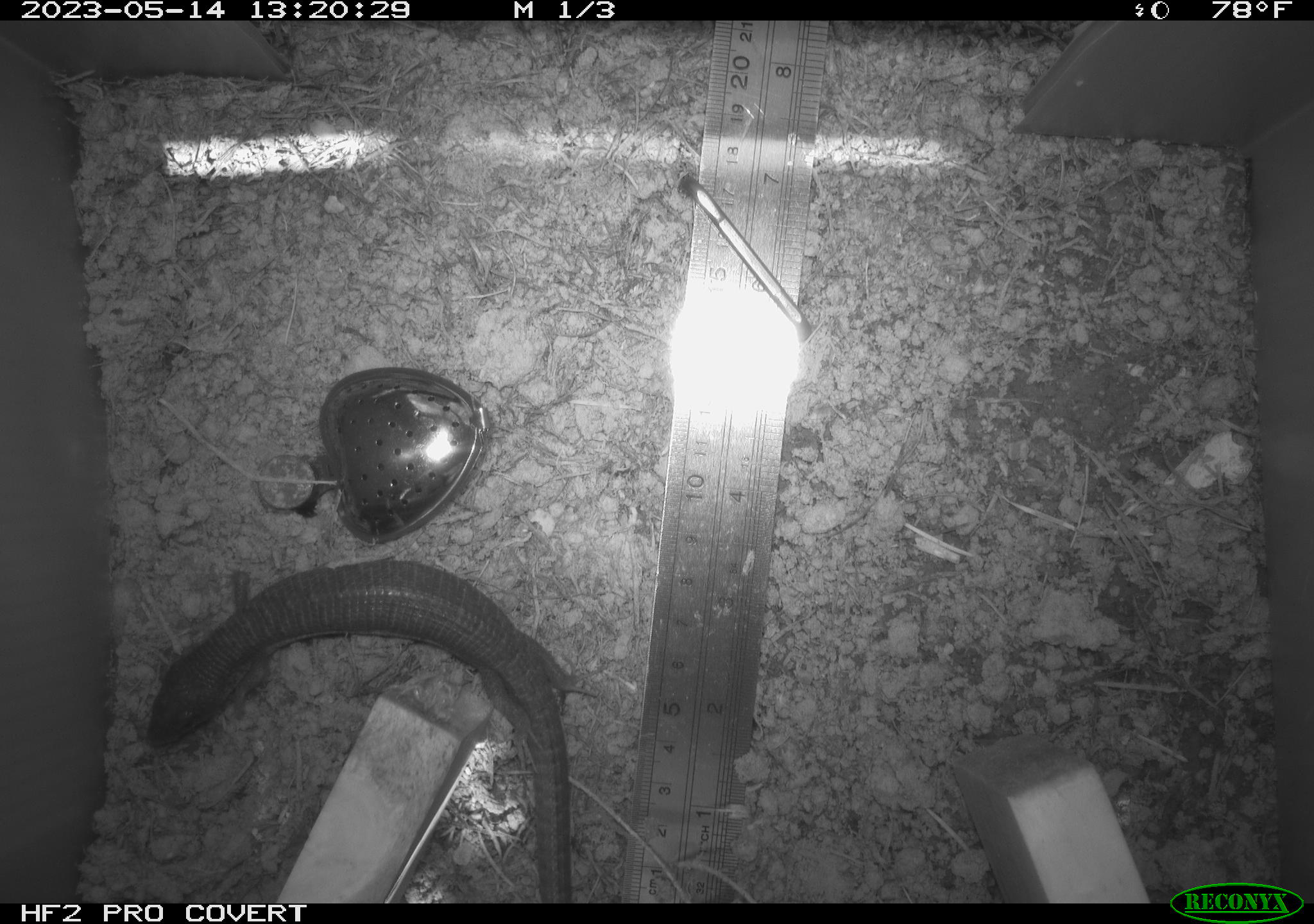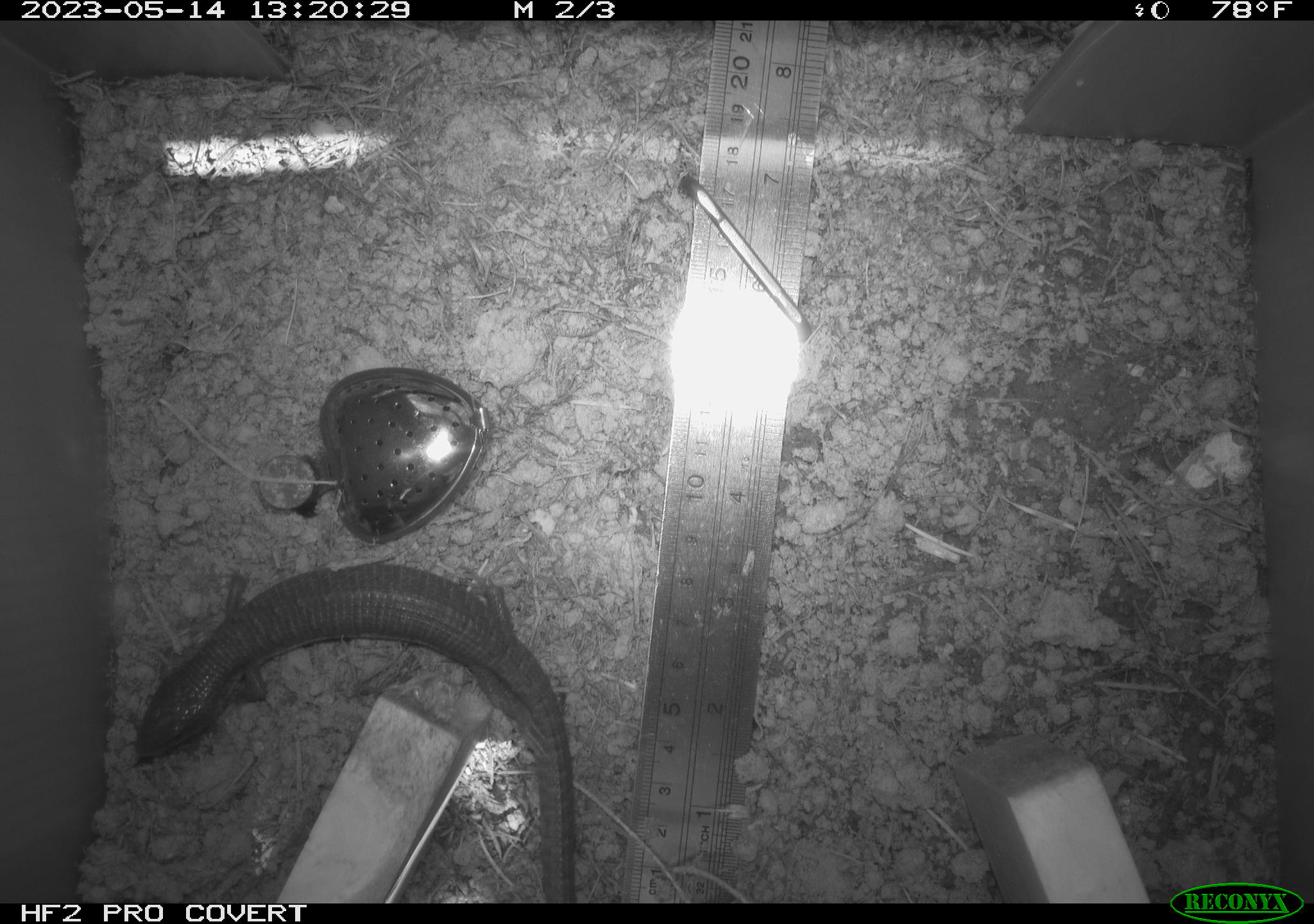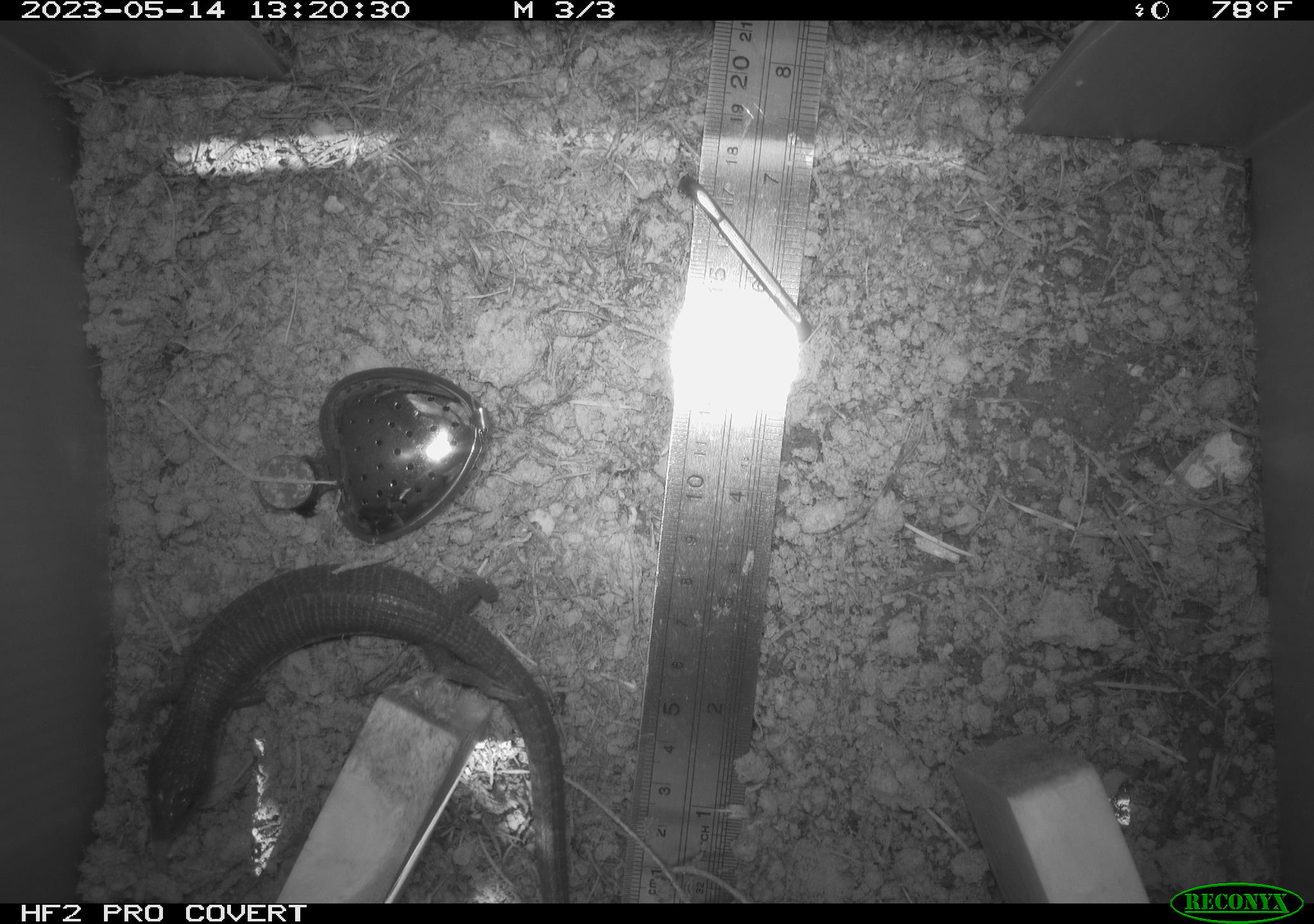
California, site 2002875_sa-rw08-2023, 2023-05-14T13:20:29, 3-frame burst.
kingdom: Animalia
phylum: Chordata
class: Reptilia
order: Squamata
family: Anguidae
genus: Elgaria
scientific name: Elgaria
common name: alligator lizards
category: elgaria species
Elgaria species (alligator lizards) (Elgaria).